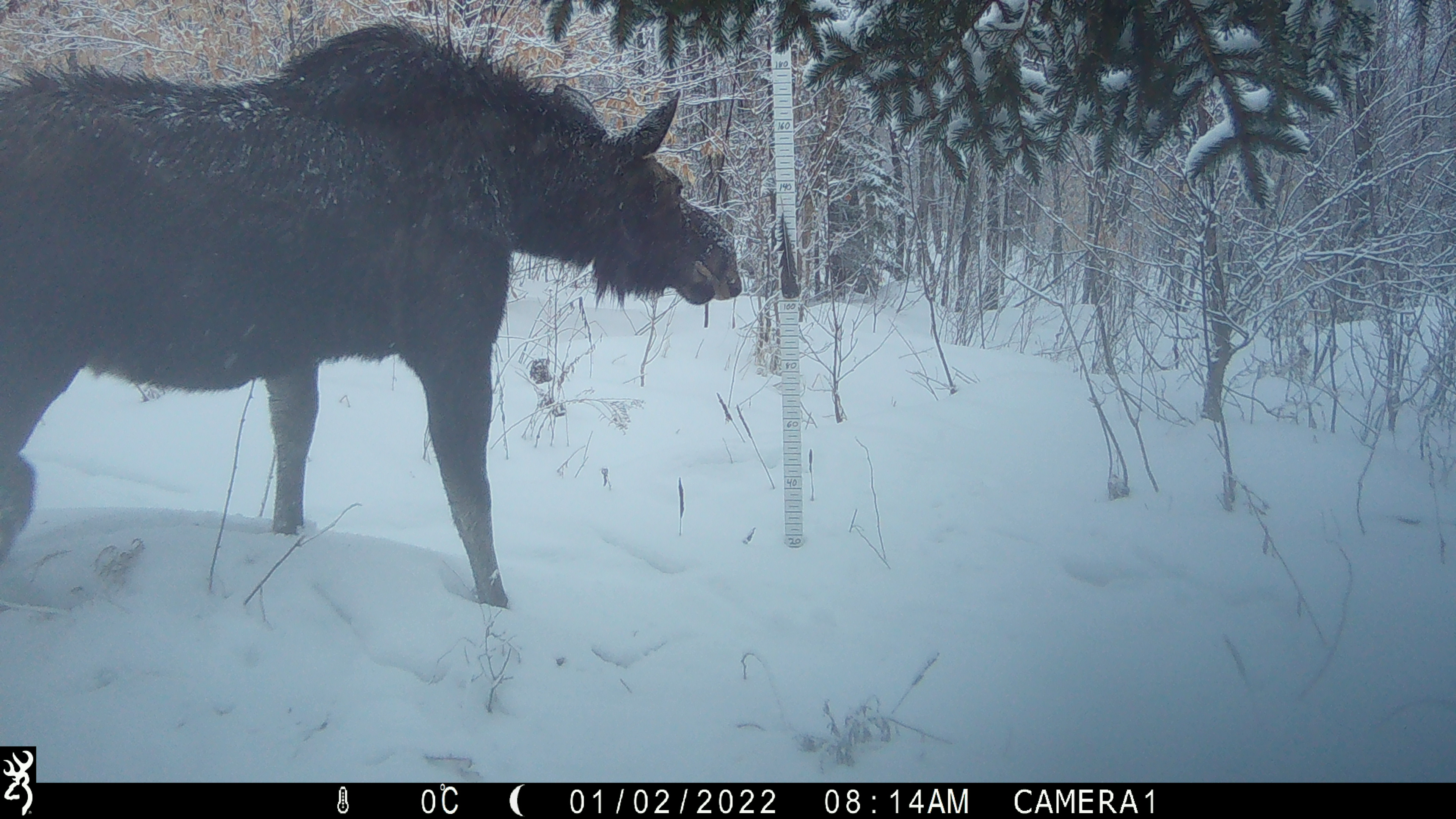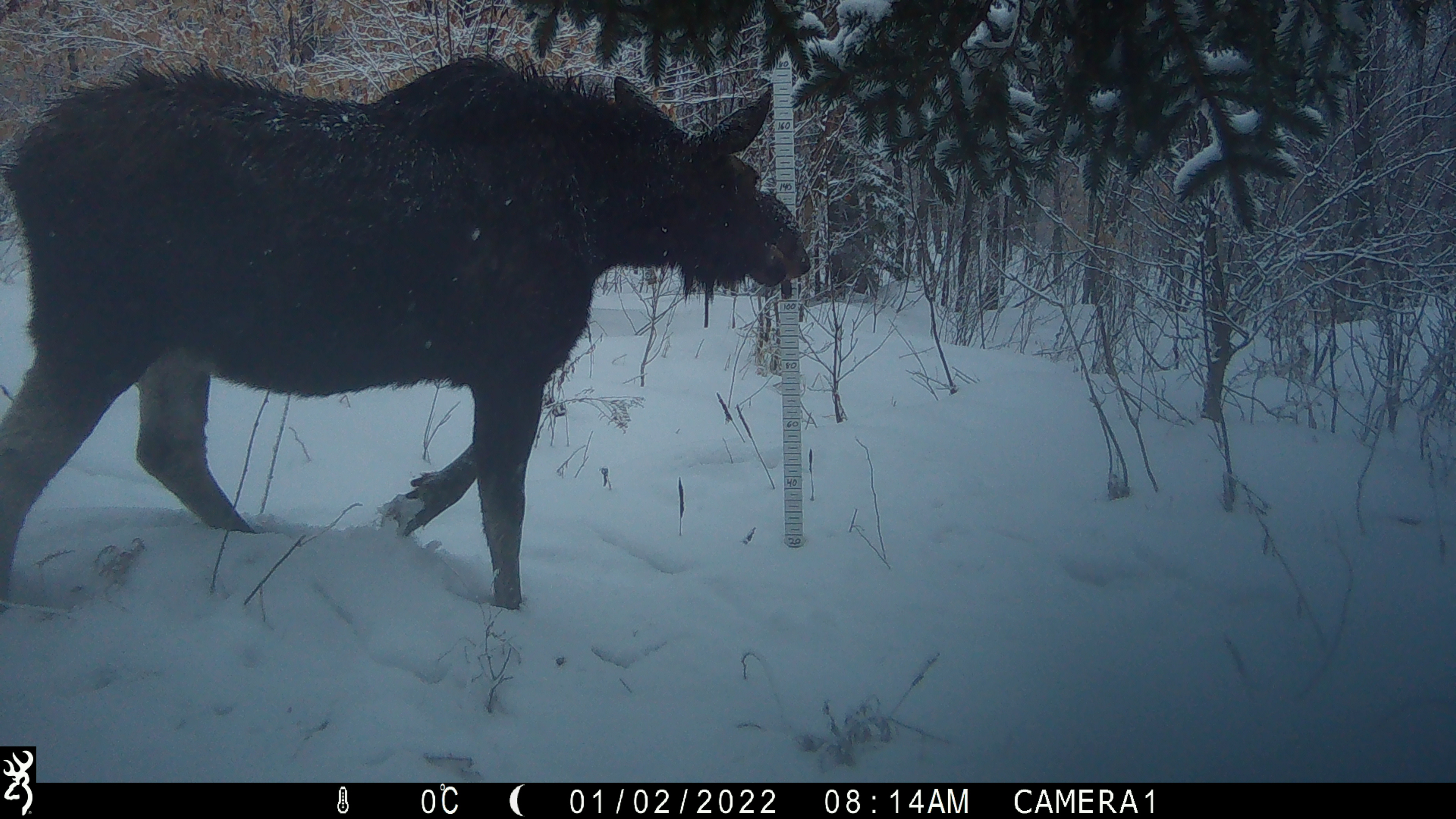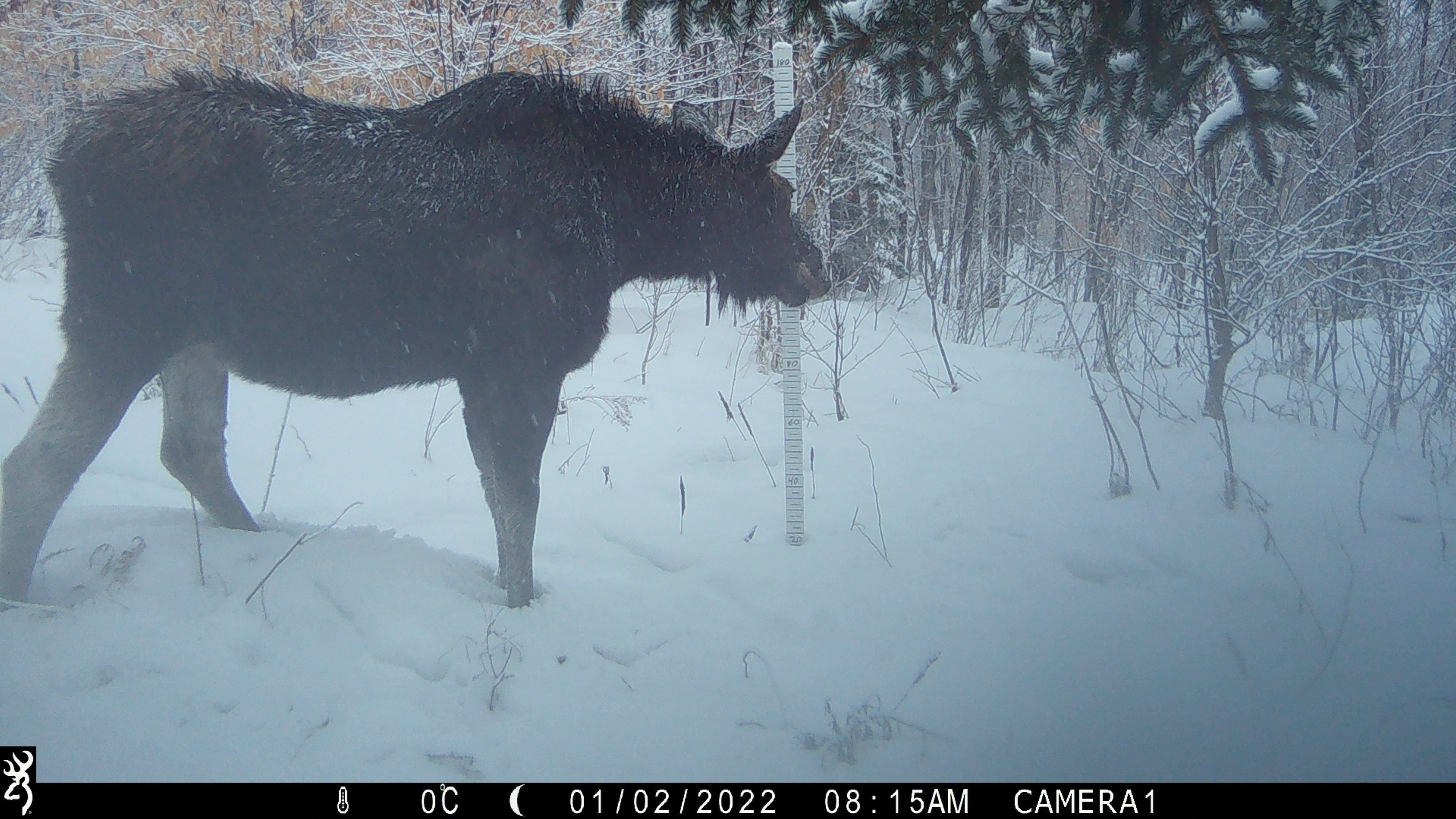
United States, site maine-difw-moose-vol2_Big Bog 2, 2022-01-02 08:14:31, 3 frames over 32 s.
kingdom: Animalia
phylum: Chordata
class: Mammalia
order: Artiodactyla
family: Cervidae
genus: Alces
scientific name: Alces alces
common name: moose